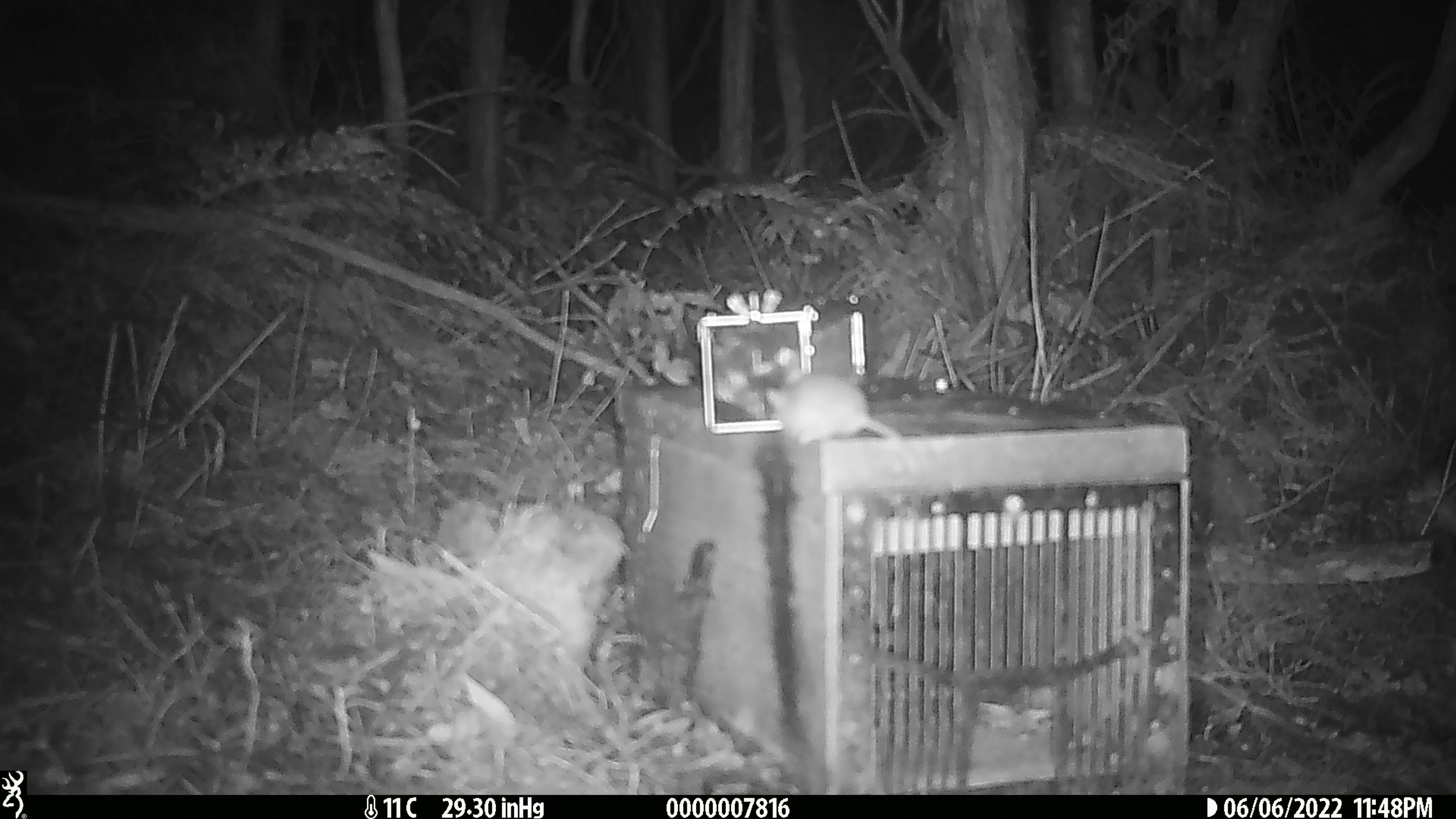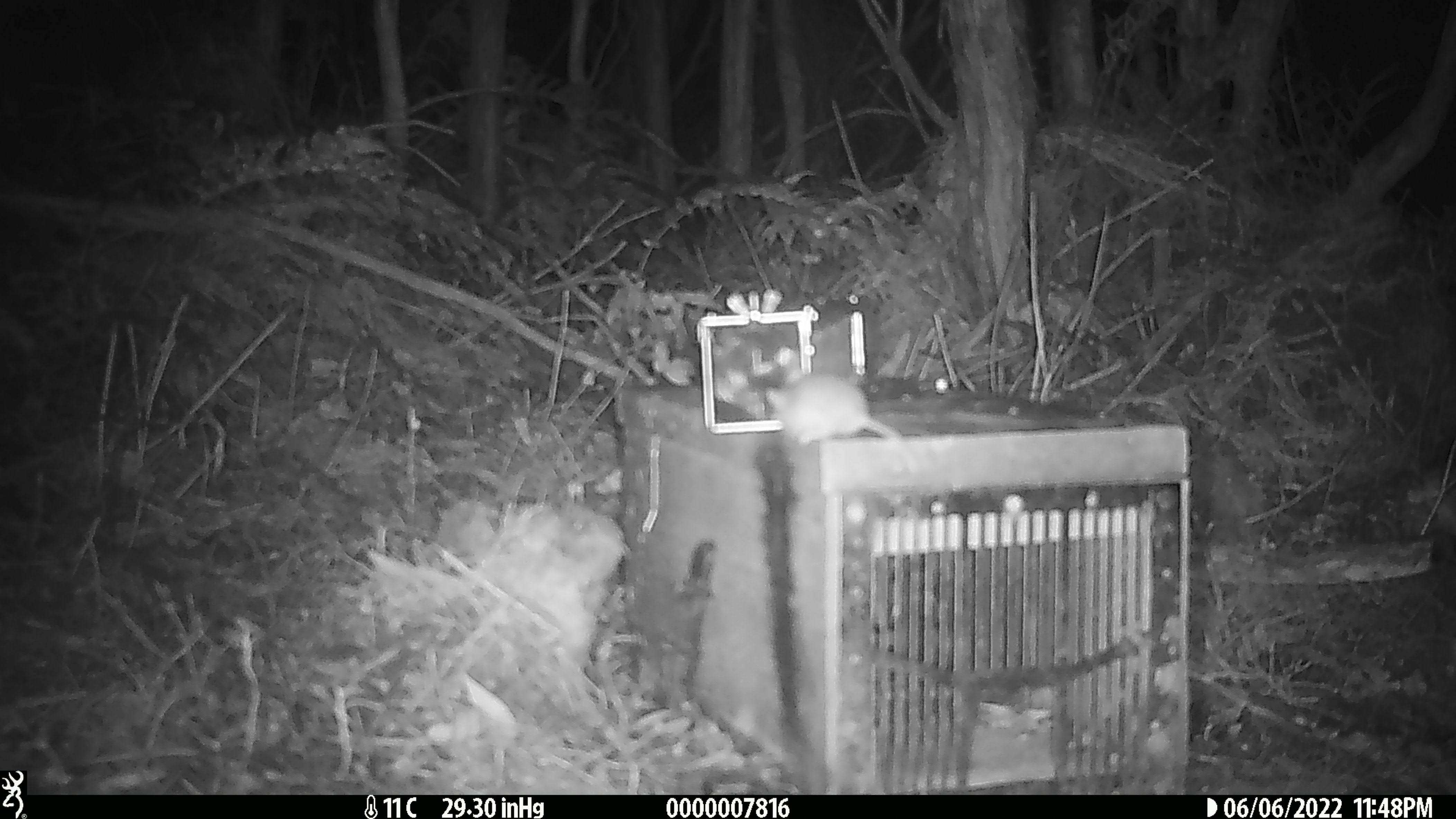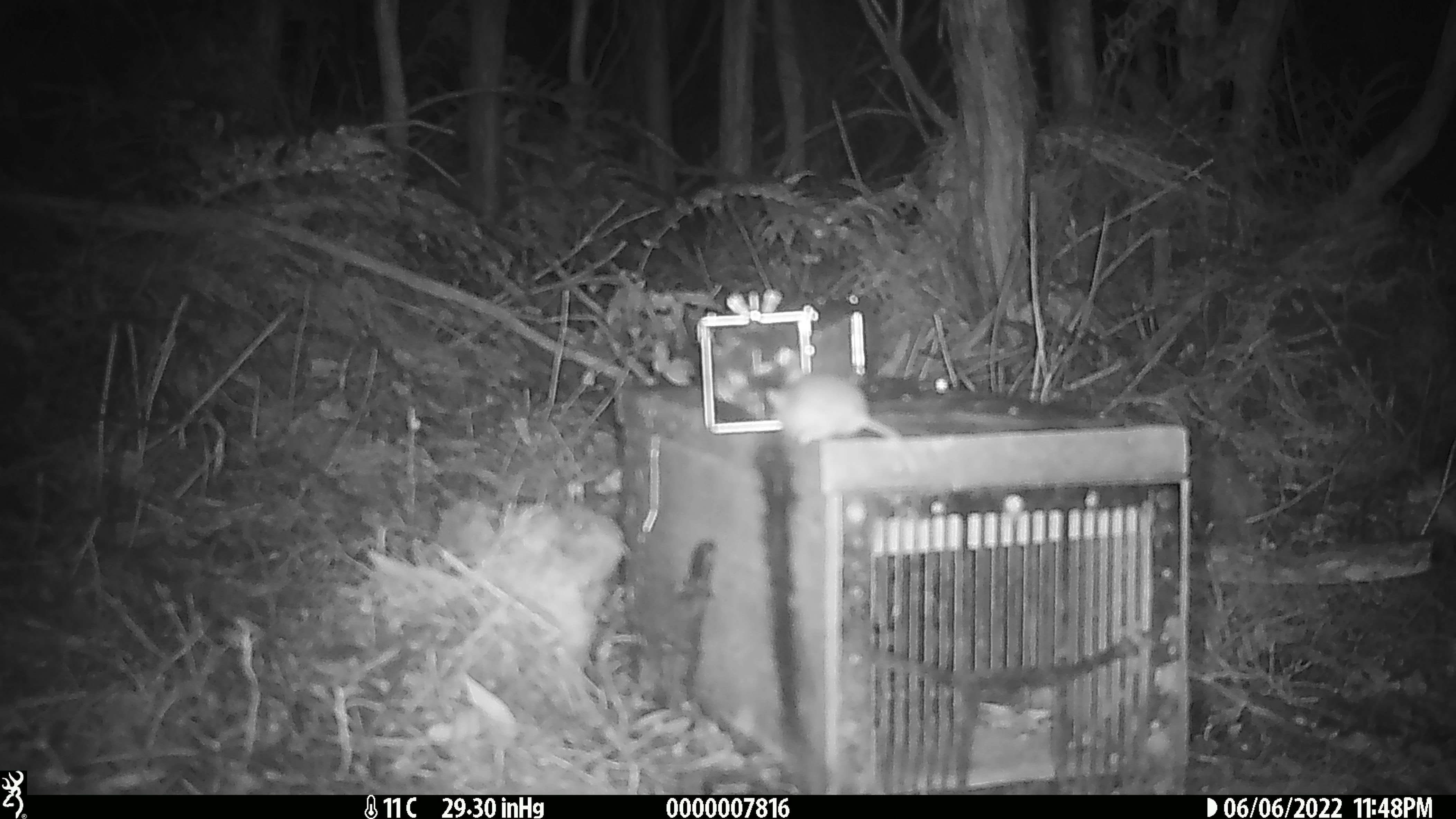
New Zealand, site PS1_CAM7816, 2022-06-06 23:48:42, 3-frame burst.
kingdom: Animalia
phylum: Chordata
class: Mammalia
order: Rodentia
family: Muridae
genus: Mus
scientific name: Mus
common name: mouse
Mouse (Mus).